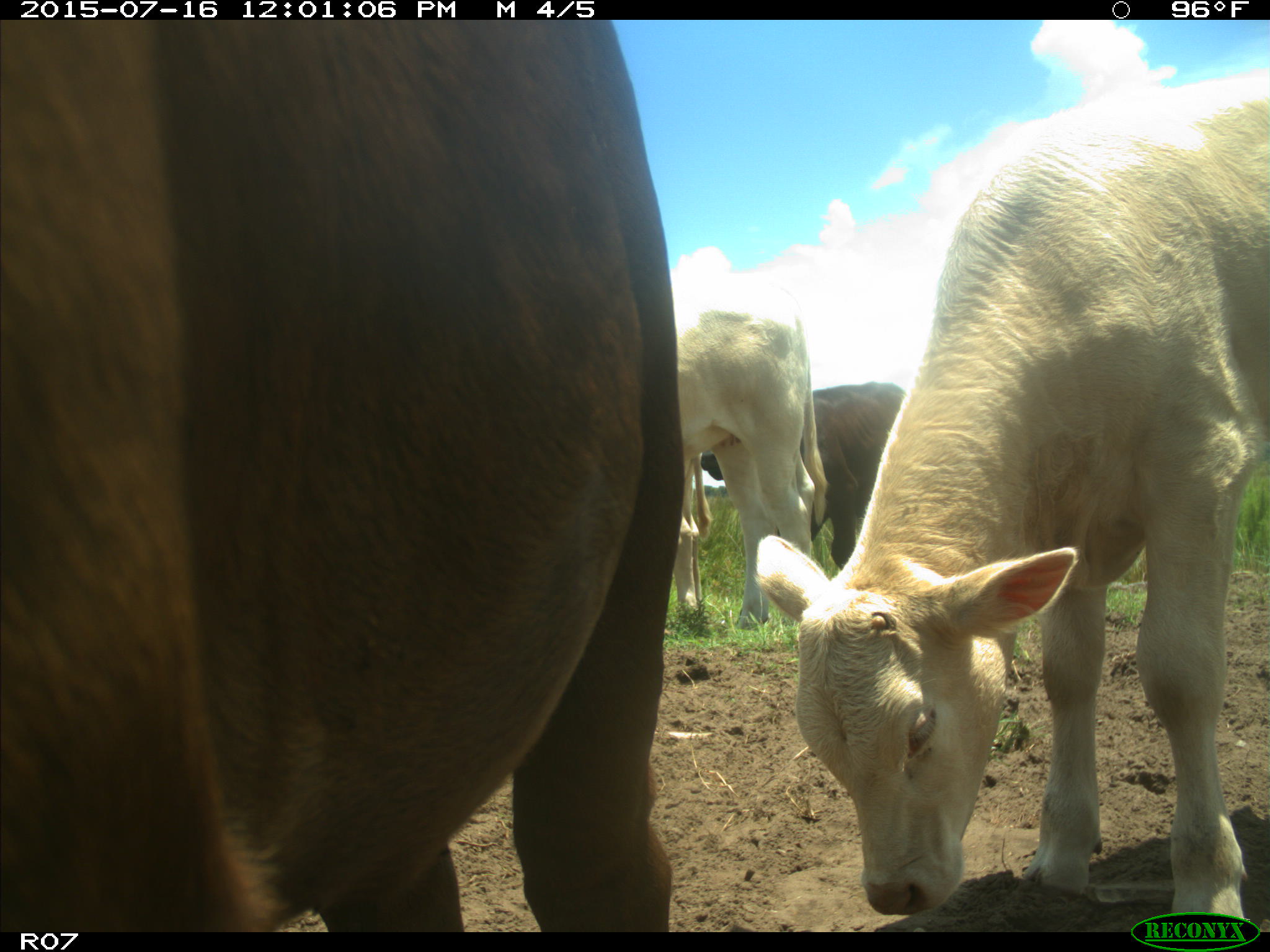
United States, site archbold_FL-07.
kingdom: Animalia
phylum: Chordata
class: Mammalia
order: Artiodactyla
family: Bovidae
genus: Bos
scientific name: Bos taurus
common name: domestic cow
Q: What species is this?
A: Bos taurus (domestic cow).